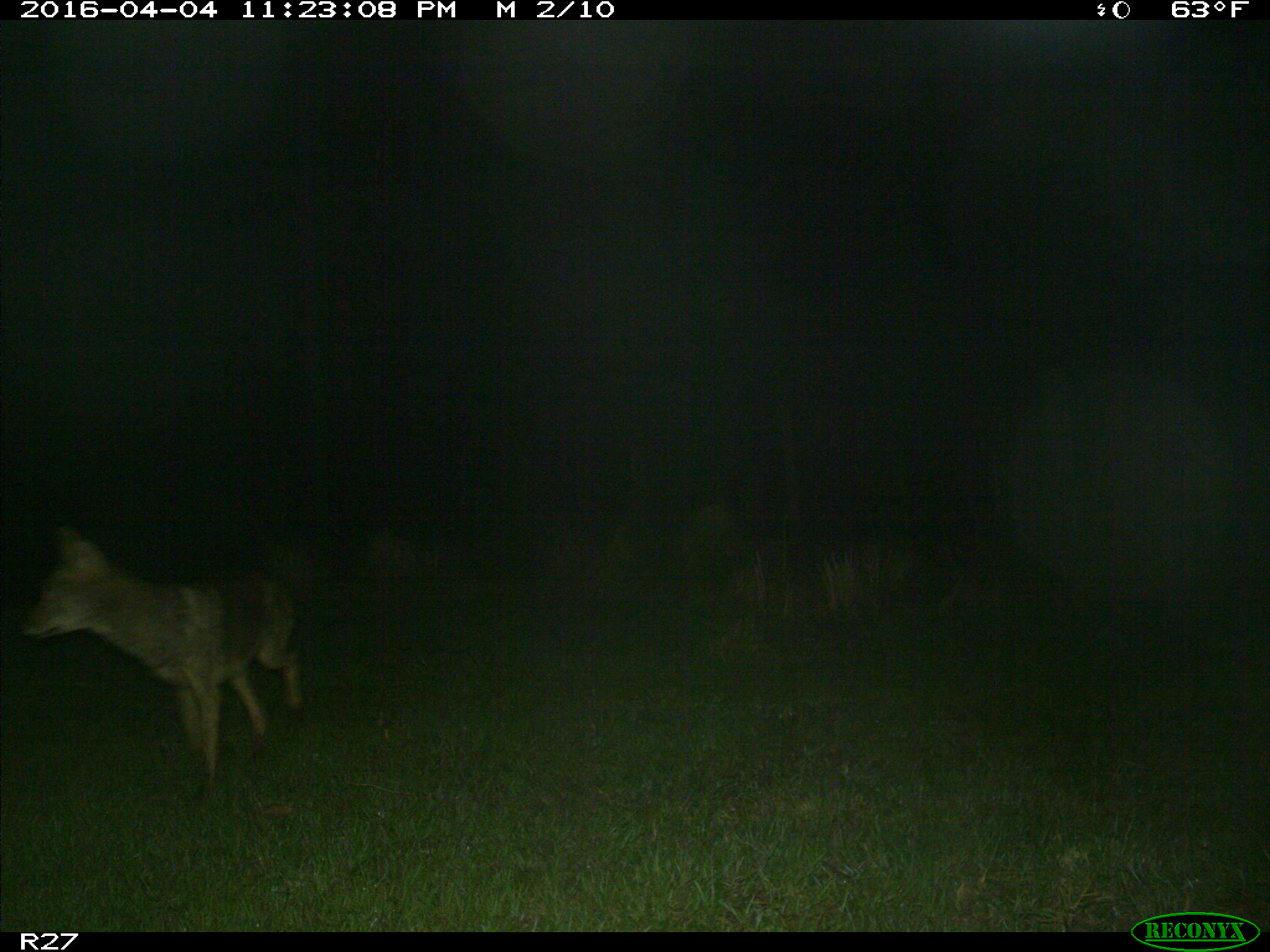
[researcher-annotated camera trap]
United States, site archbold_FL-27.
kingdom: Animalia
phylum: Chordata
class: Mammalia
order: Carnivora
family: Canidae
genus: Canis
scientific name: Canis latrans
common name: coyote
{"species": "Canis latrans (coyote)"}